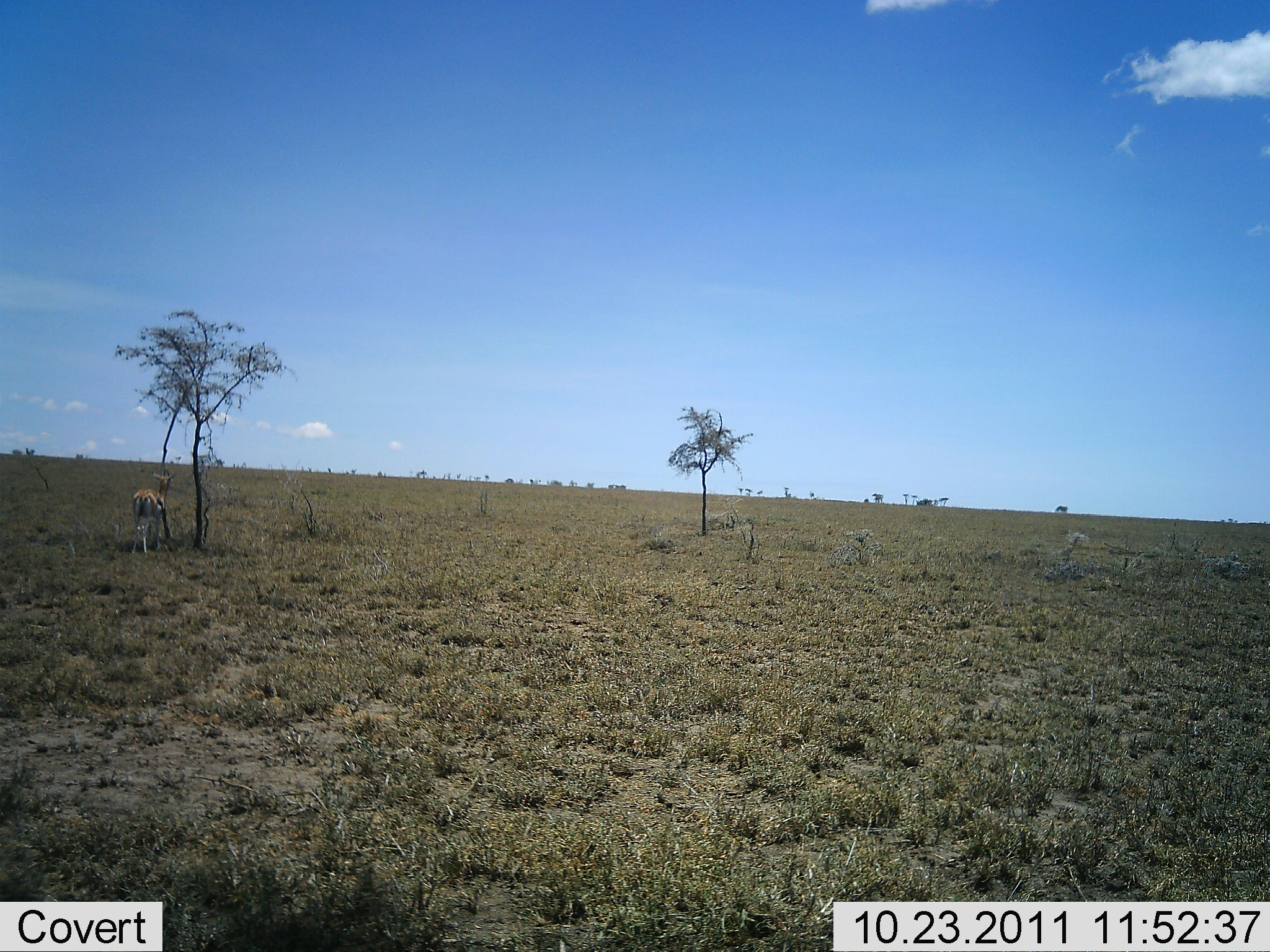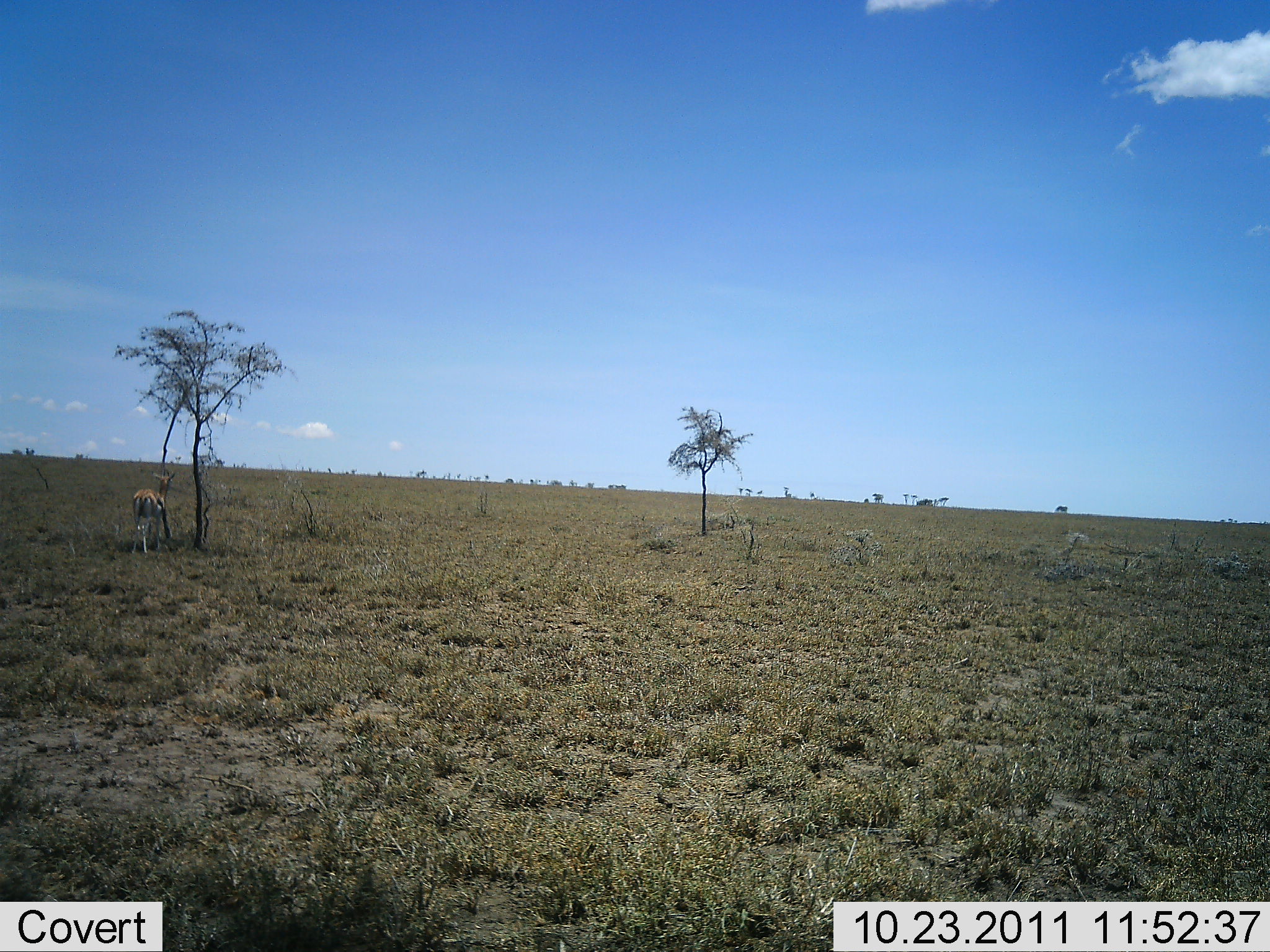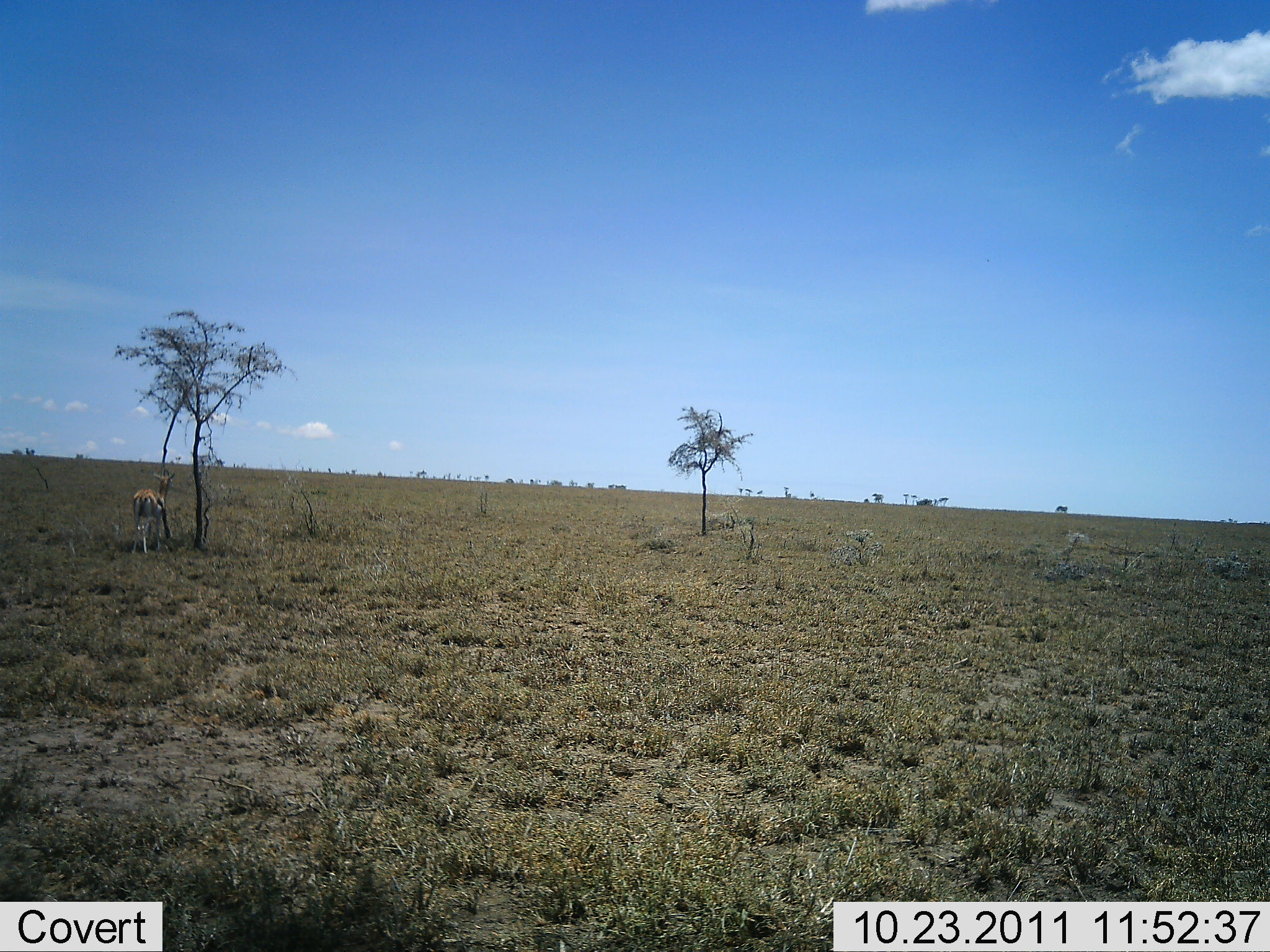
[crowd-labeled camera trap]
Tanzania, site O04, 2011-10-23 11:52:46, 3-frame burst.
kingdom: Animalia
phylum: Chordata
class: Mammalia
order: Artiodactyla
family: Bovidae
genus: Eudorcas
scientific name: Eudorcas thomsonii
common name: thomson's gazelle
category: gazellethomsons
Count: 1.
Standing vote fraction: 90%.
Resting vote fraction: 0%.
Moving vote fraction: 0%.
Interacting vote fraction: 0%.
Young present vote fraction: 0%.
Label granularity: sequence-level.